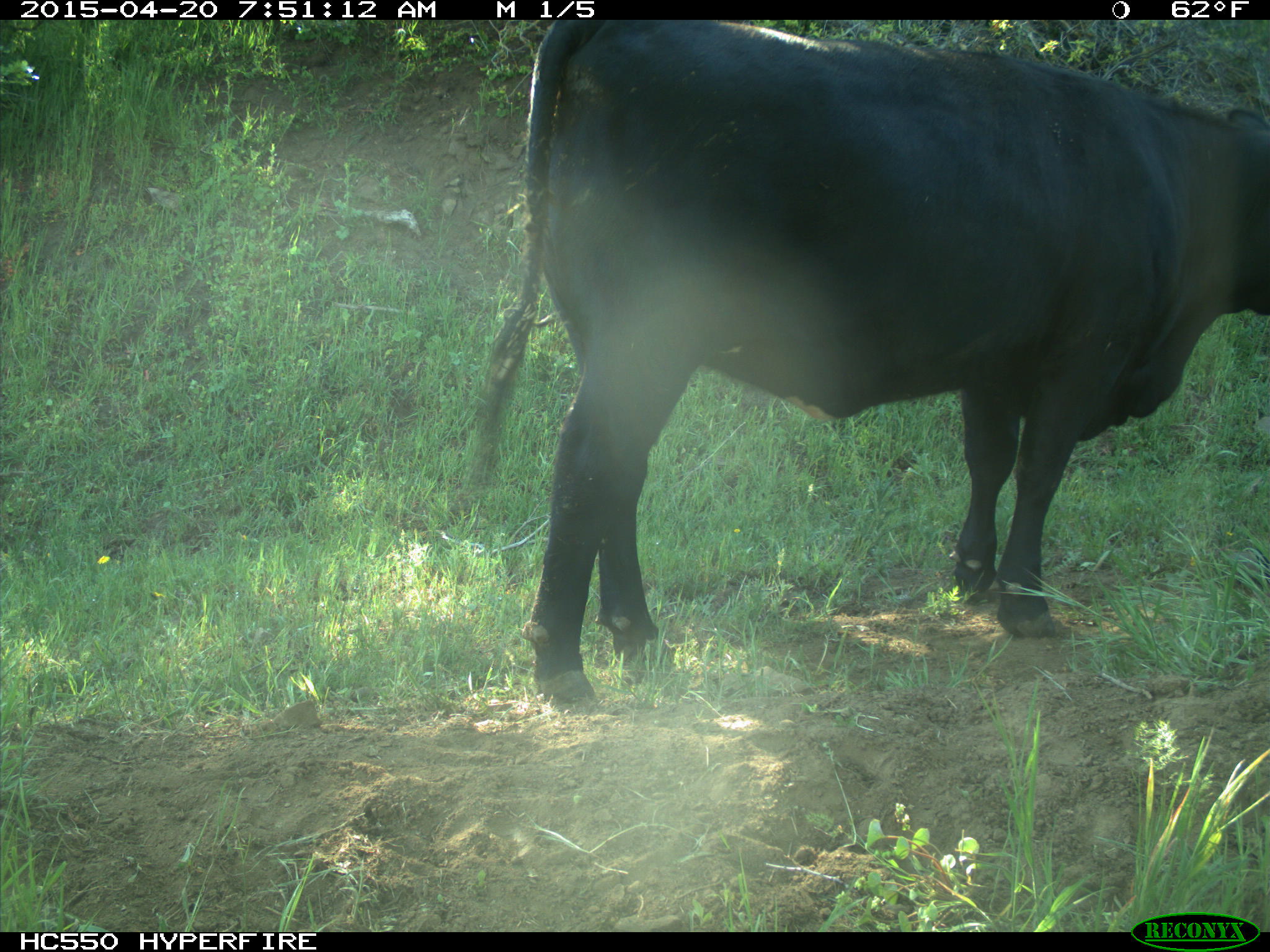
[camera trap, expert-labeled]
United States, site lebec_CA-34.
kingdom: Animalia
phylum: Chordata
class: Mammalia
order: Artiodactyla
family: Bovidae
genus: Bos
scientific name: Bos taurus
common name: domestic cow